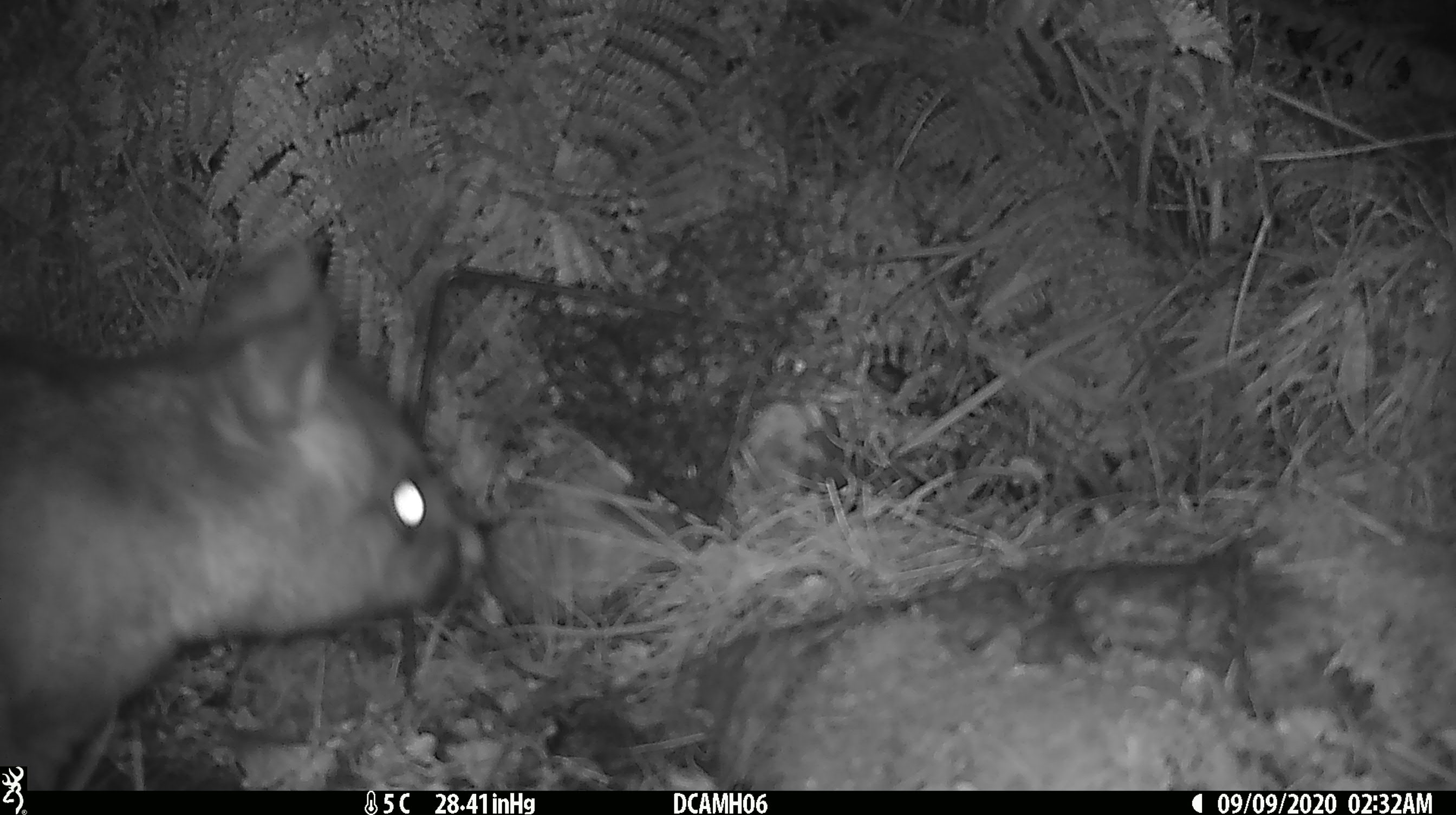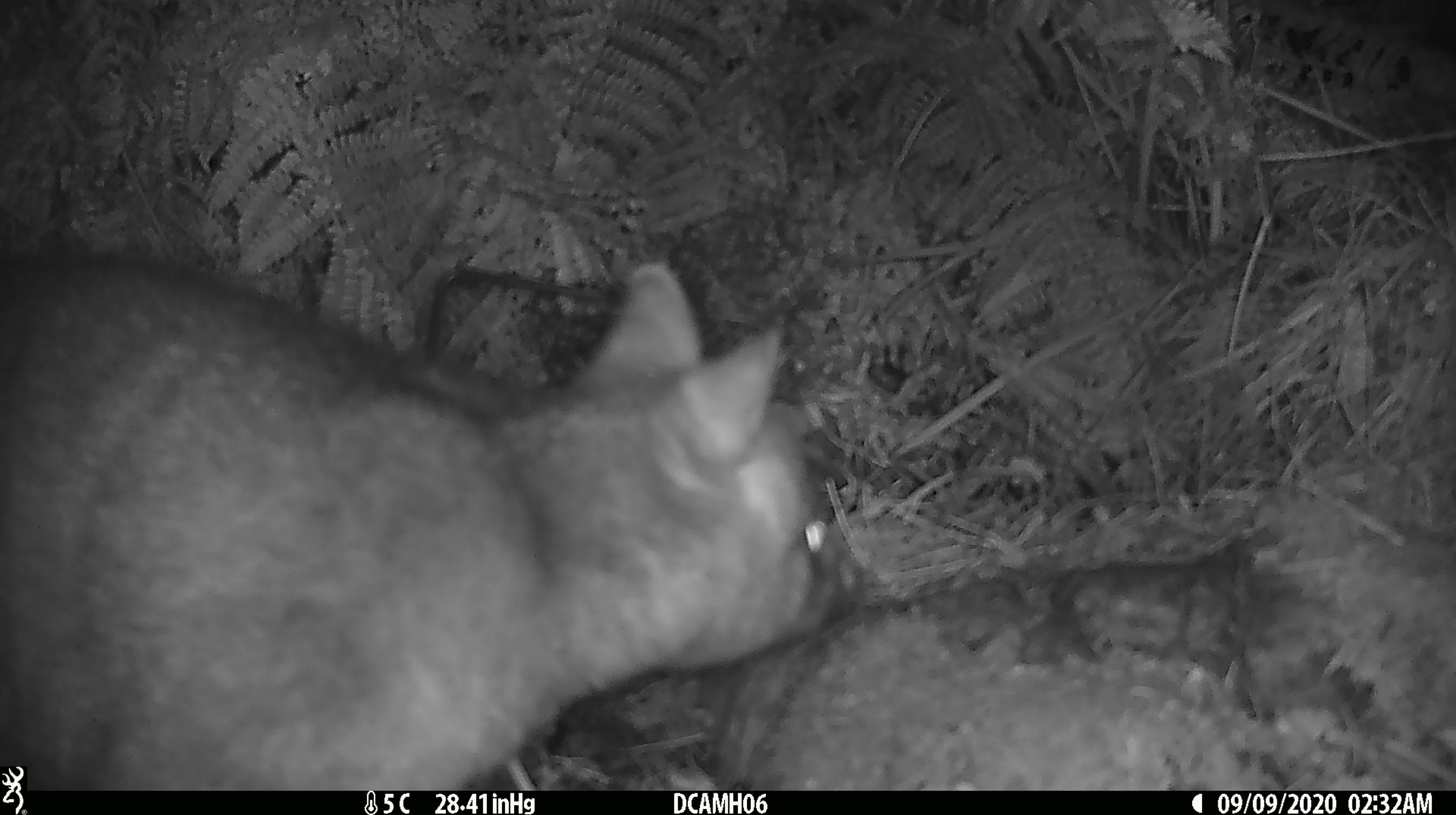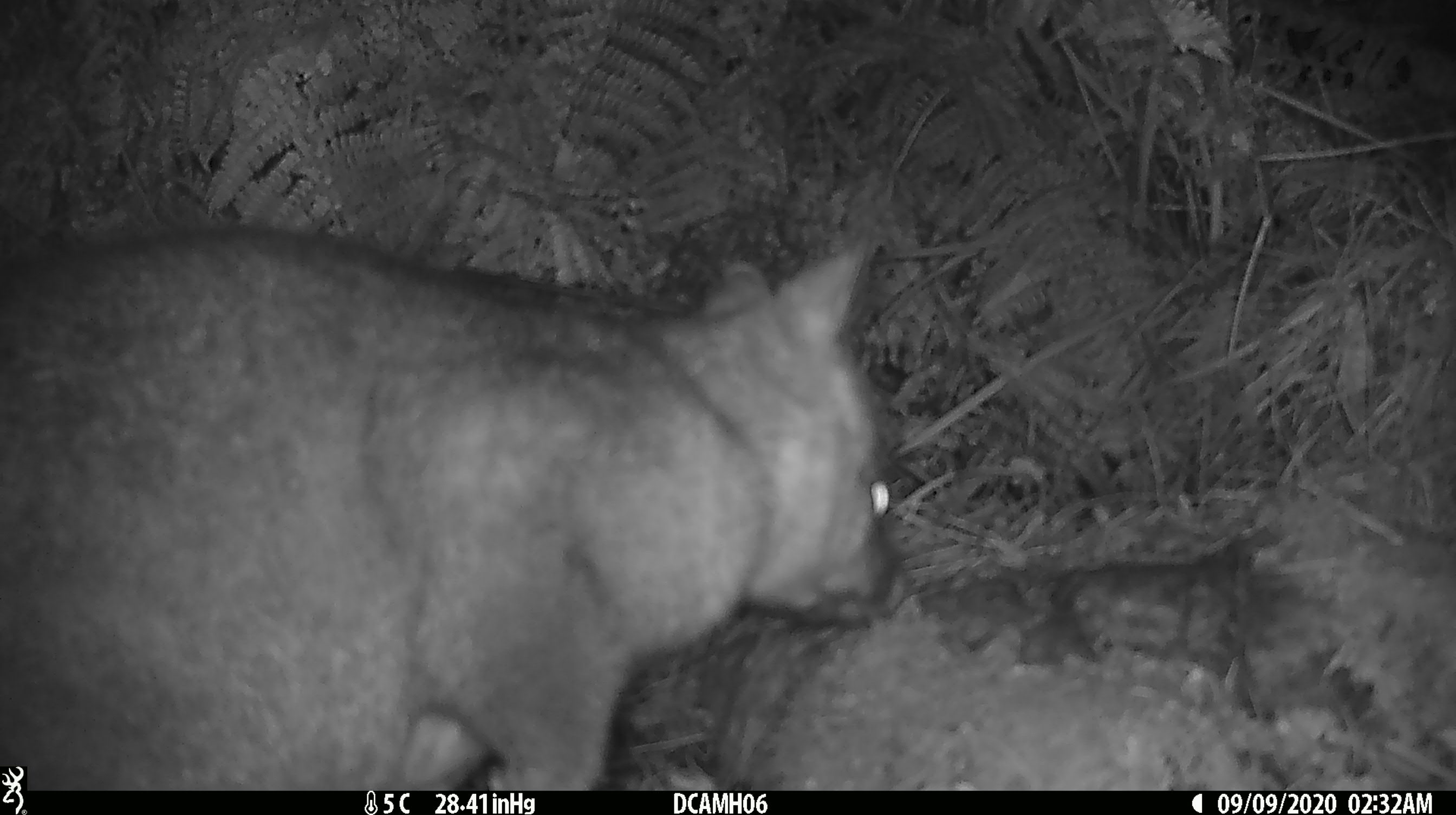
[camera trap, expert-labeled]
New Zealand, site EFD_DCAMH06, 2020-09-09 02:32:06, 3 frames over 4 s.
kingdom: Animalia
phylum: Chordata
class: Mammalia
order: Diprotodontia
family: Phalangeridae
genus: Trichosurus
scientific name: Trichosurus vulpecula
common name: common brushtail possum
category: possum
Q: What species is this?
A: Possum (common brushtail possum) (Trichosurus vulpecula).